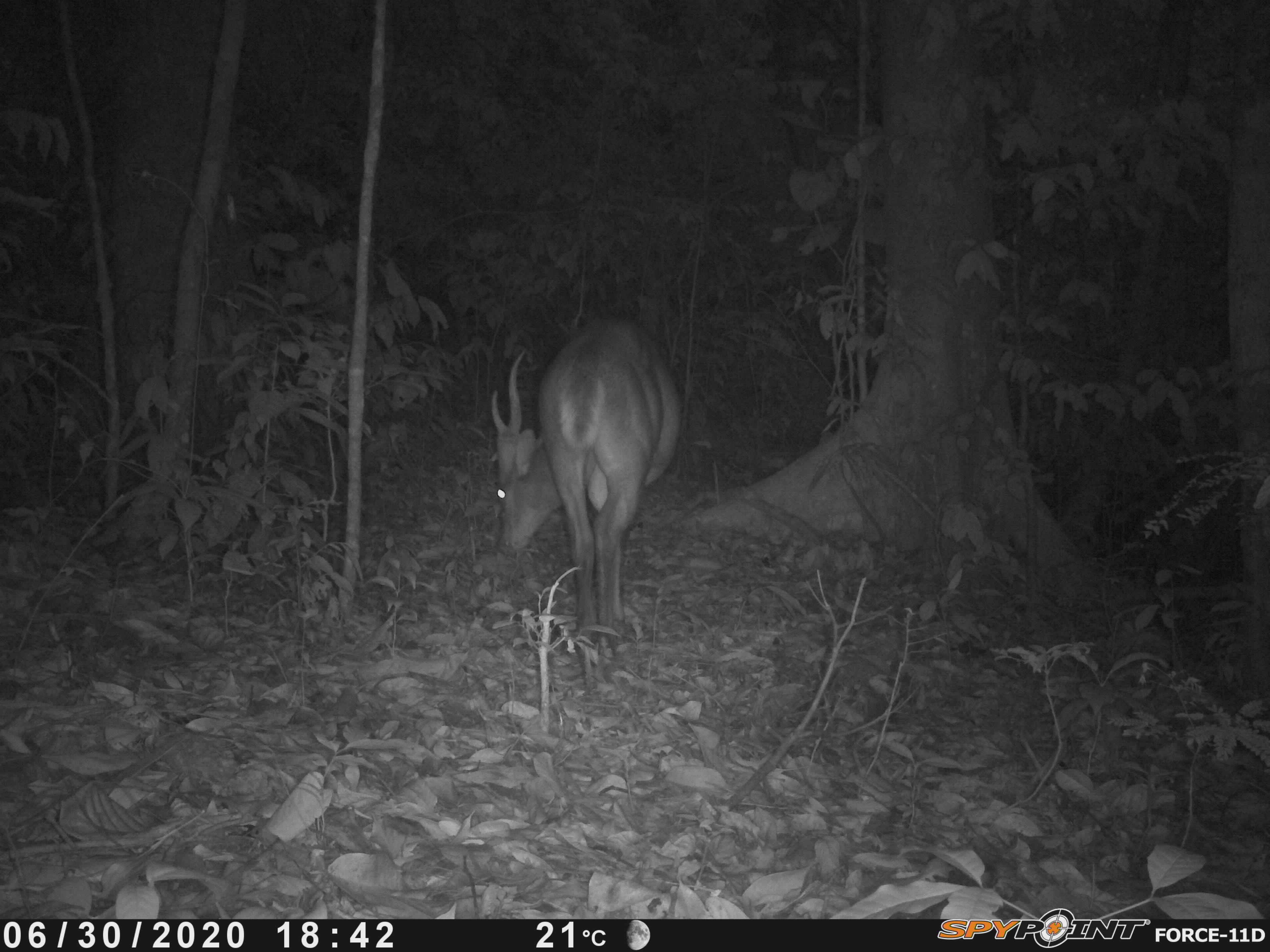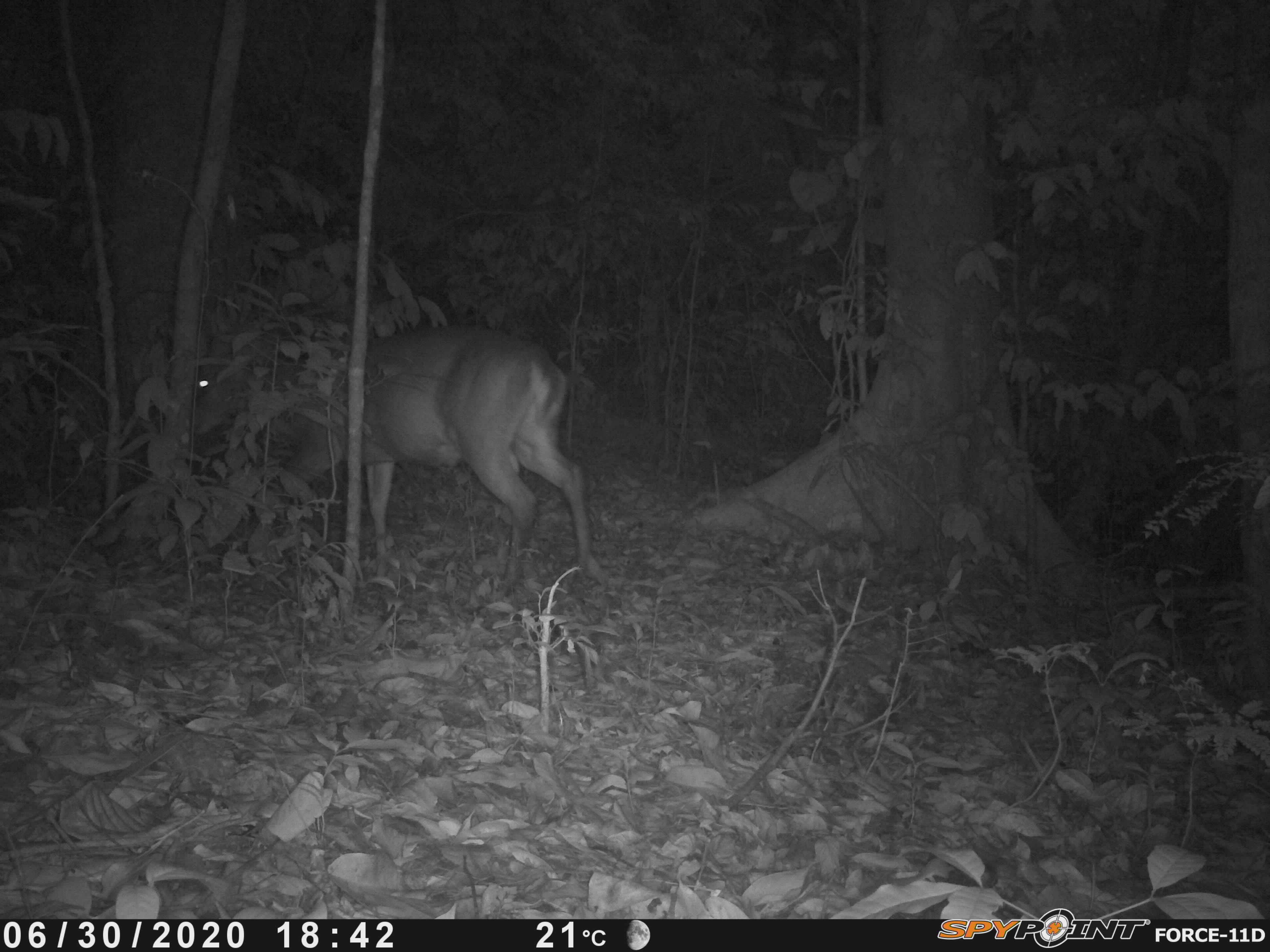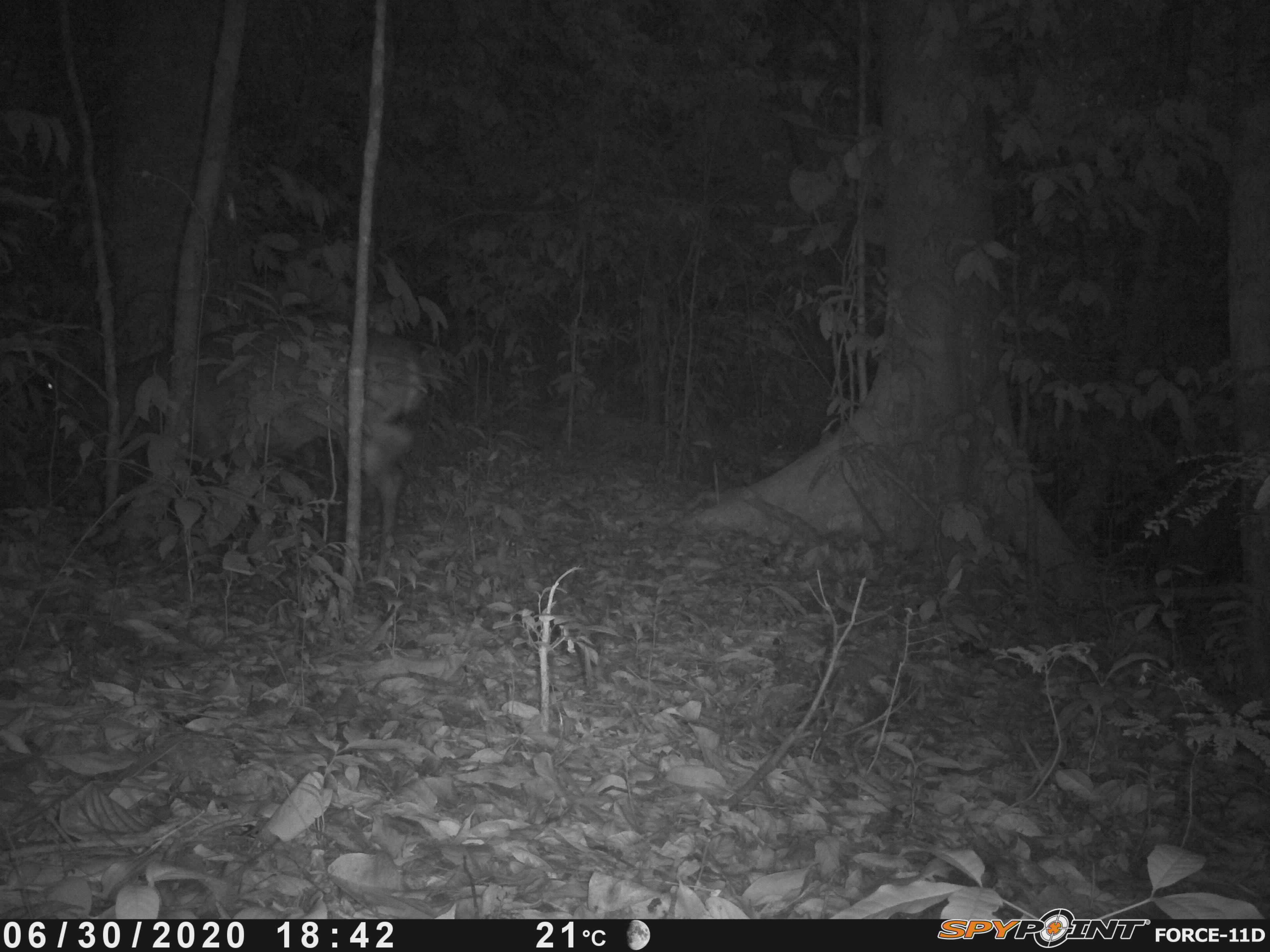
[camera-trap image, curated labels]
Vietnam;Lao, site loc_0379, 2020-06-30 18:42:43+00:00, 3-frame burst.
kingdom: Animalia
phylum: Chordata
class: Mammalia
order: Artiodactyla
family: Cervidae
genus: Muntiacus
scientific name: Muntiacus vuquangensis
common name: large-antlered muntjac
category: large antlered muntjac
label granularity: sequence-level